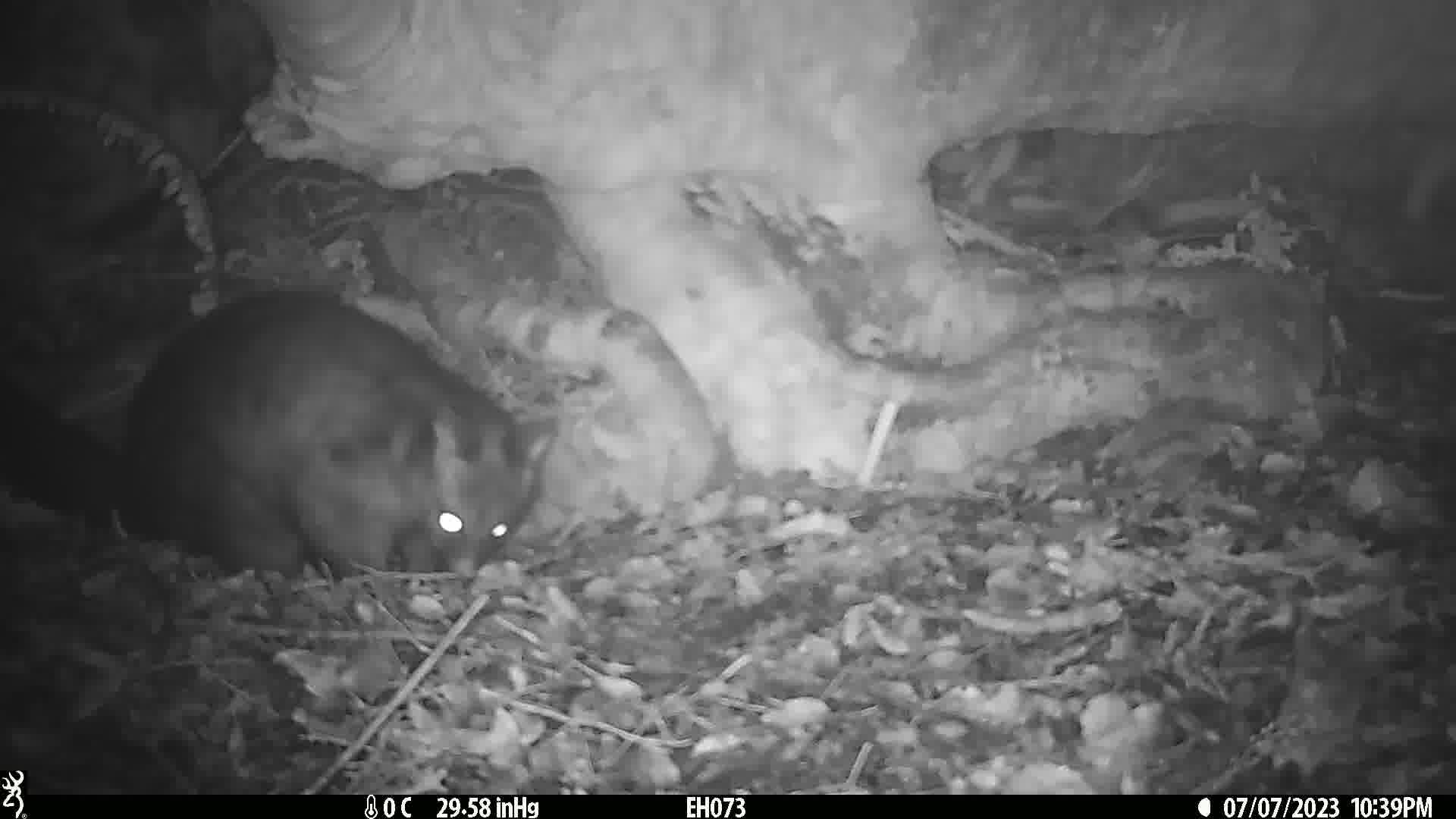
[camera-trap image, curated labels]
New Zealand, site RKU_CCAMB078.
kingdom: Animalia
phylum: Chordata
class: Mammalia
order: Diprotodontia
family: Phalangeridae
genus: Trichosurus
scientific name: Trichosurus vulpecula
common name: common brushtail possum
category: possum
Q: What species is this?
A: Possum (common brushtail possum) (Trichosurus vulpecula).